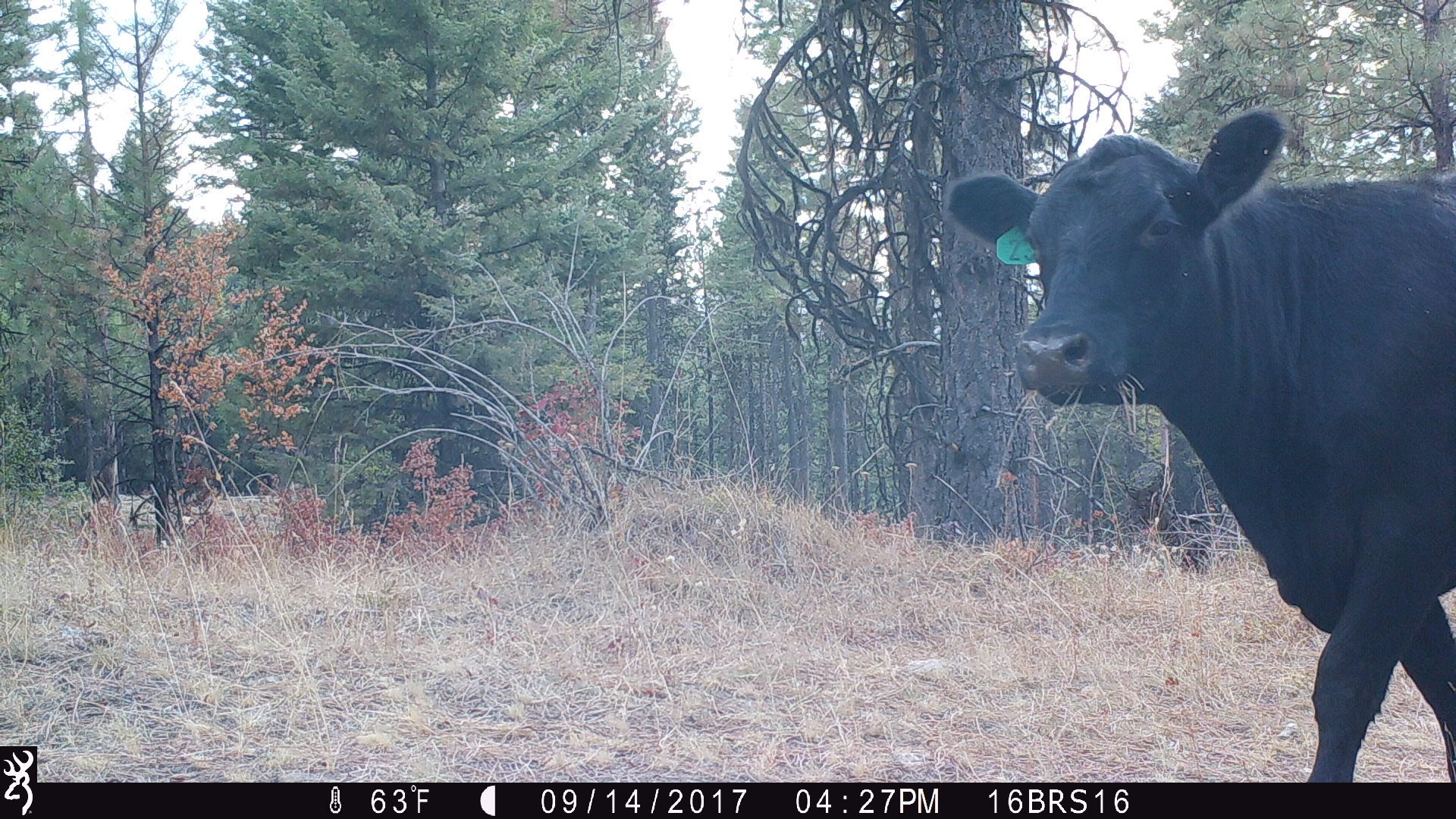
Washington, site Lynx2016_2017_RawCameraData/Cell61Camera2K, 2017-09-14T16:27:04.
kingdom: Animalia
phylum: Chordata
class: Mammalia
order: Artiodactyla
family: Bovidae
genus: Bos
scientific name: Bos taurus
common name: domestic cattle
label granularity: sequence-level